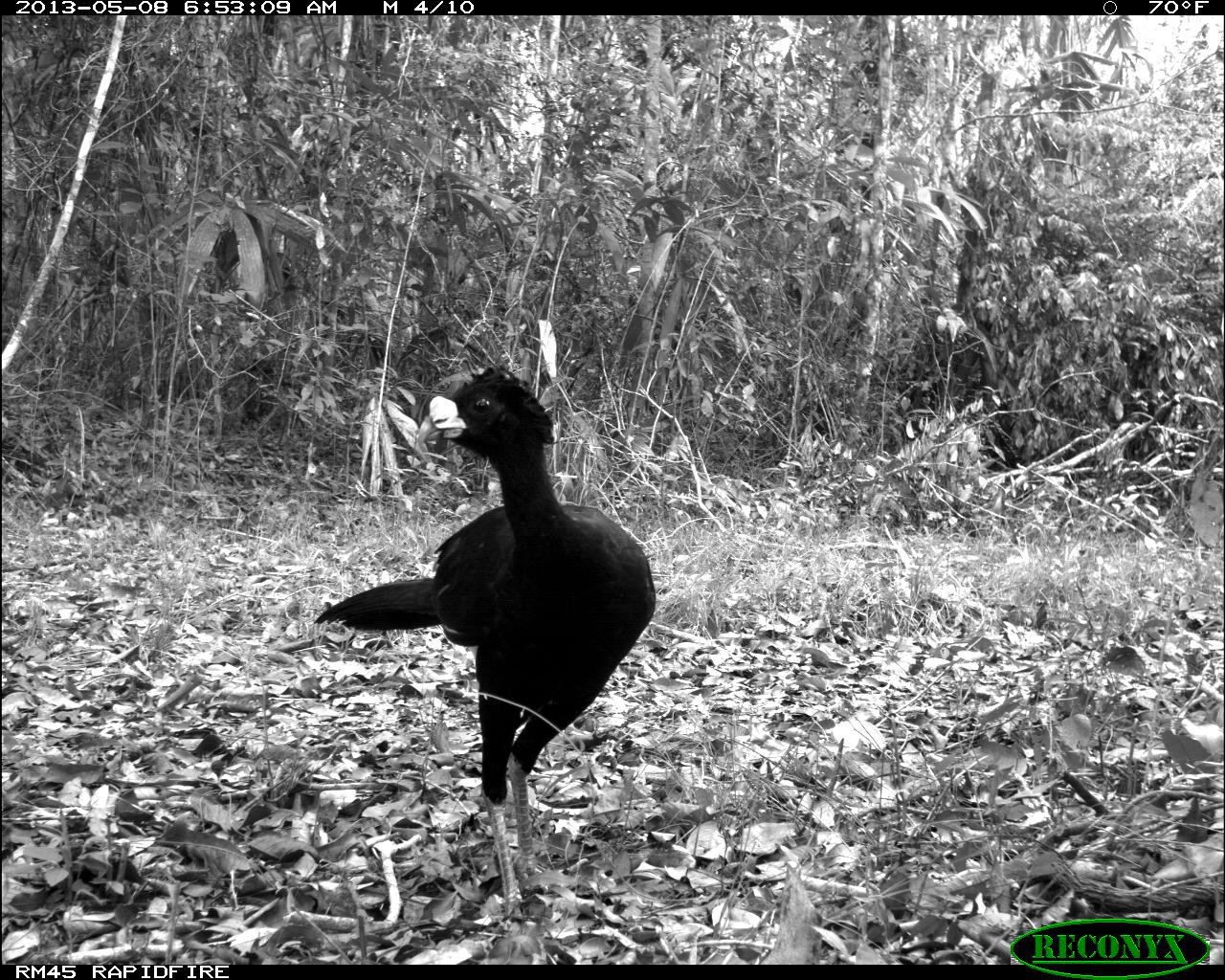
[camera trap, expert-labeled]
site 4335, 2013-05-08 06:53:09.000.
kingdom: Animalia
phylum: Chordata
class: Aves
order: Galliformes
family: Cracidae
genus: Crax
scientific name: Crax rubra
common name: great curassow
Crax rubra (great curassow), count 1, sex male.